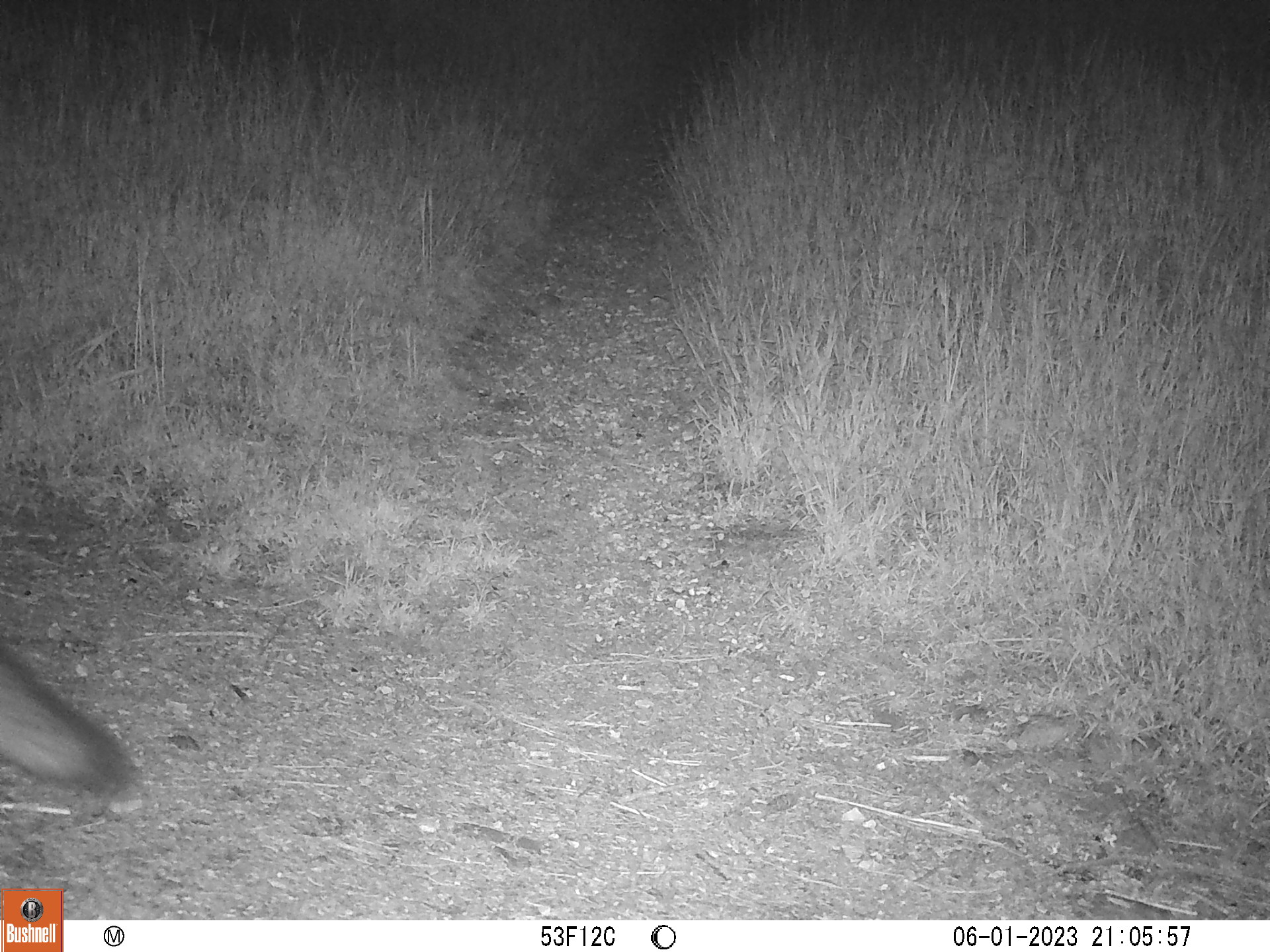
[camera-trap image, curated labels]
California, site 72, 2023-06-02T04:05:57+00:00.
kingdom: Animalia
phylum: Chordata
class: Mammalia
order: Carnivora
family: Canidae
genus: Urocyon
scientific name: Urocyon cinereoargenteus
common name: gray fox